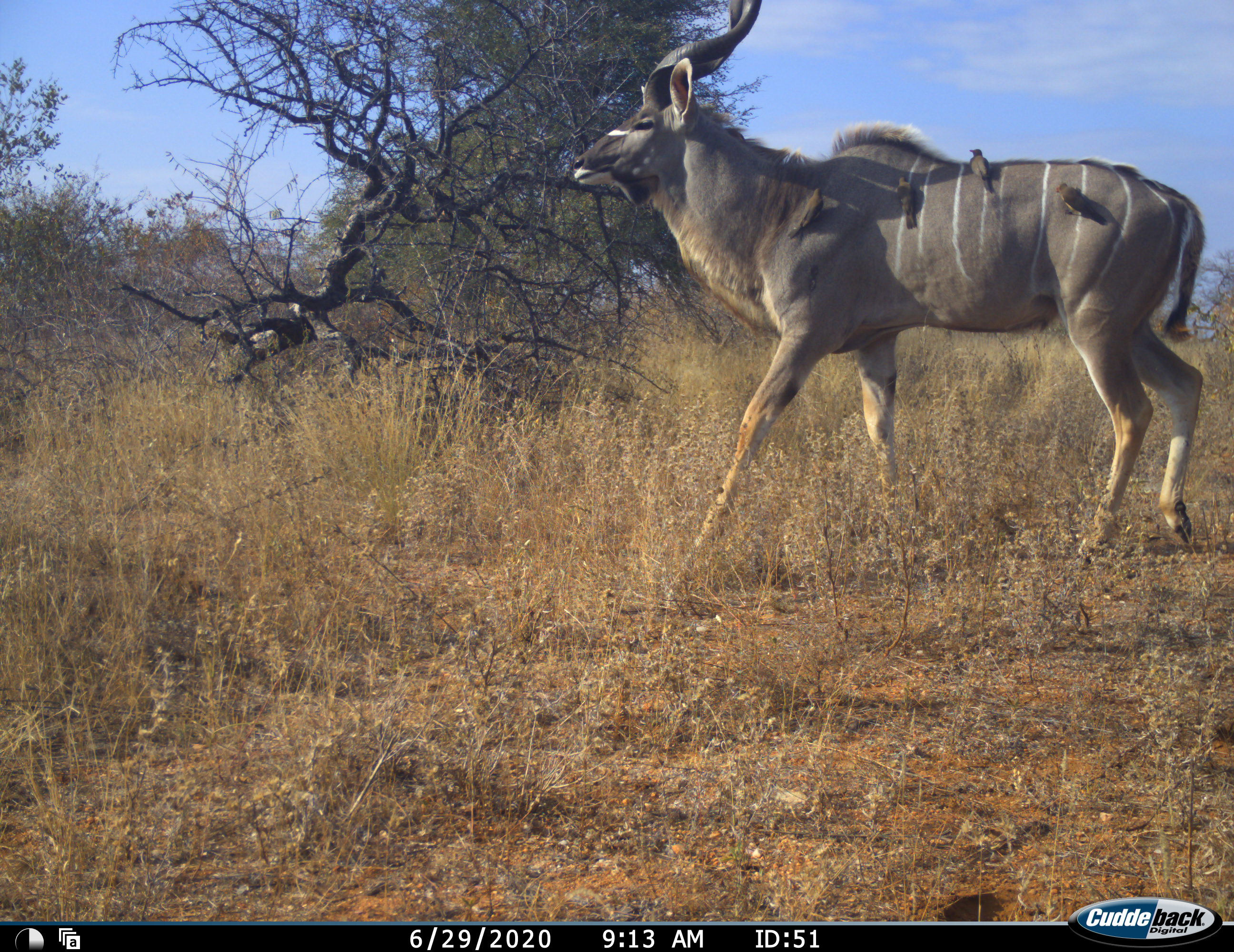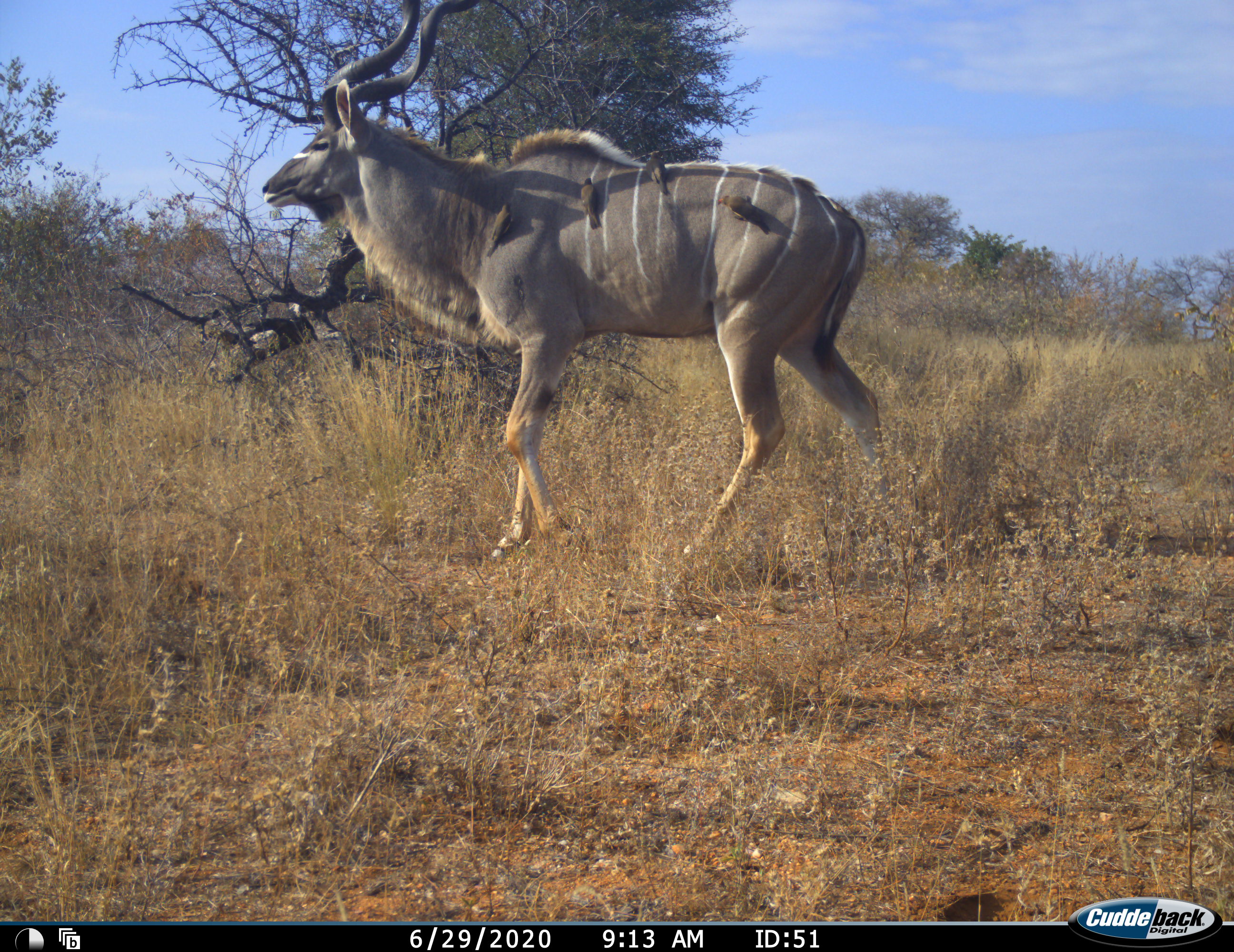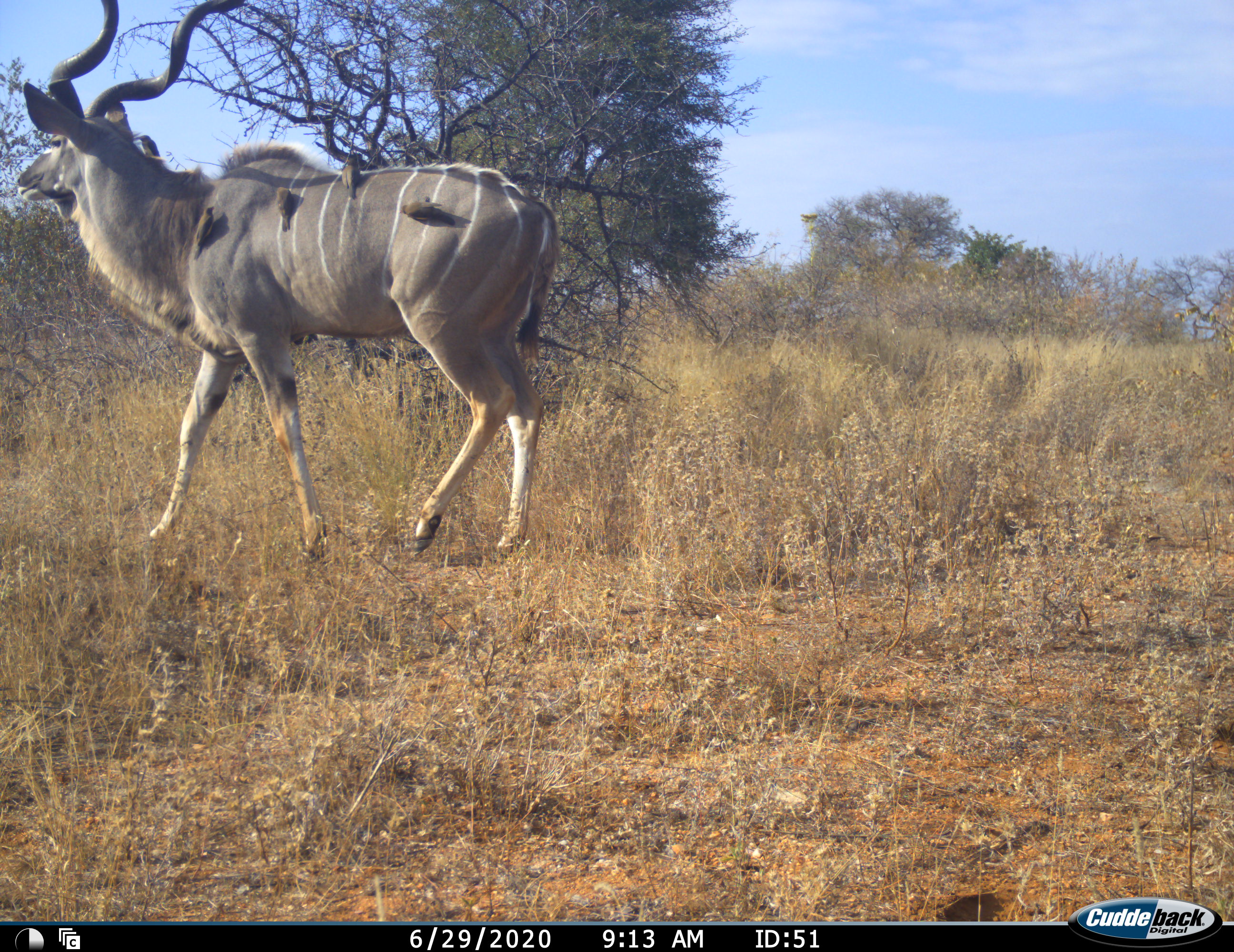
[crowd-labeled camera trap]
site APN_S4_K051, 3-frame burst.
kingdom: Animalia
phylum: Chordata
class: Mammalia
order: Artiodactyla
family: Bovidae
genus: Tragelaphus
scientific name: Tragelaphus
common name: kudu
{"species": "kudu (Tragelaphus)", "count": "1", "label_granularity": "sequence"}